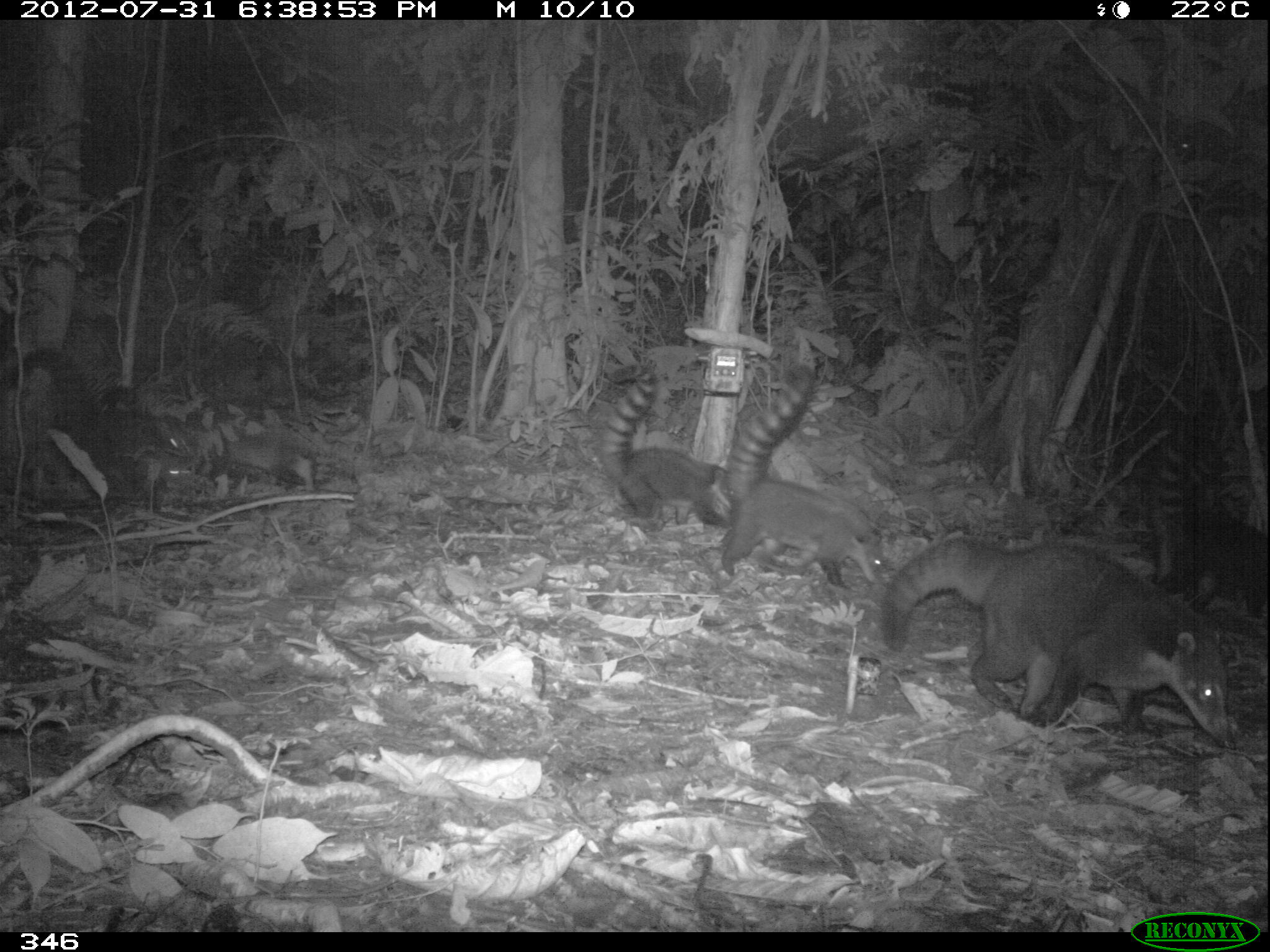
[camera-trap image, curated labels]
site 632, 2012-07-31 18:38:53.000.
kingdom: Animalia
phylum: Chordata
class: Mammalia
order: Carnivora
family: Procyonidae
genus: Nasua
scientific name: Nasua nasua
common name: south american coati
Nasua nasua (south american coati).